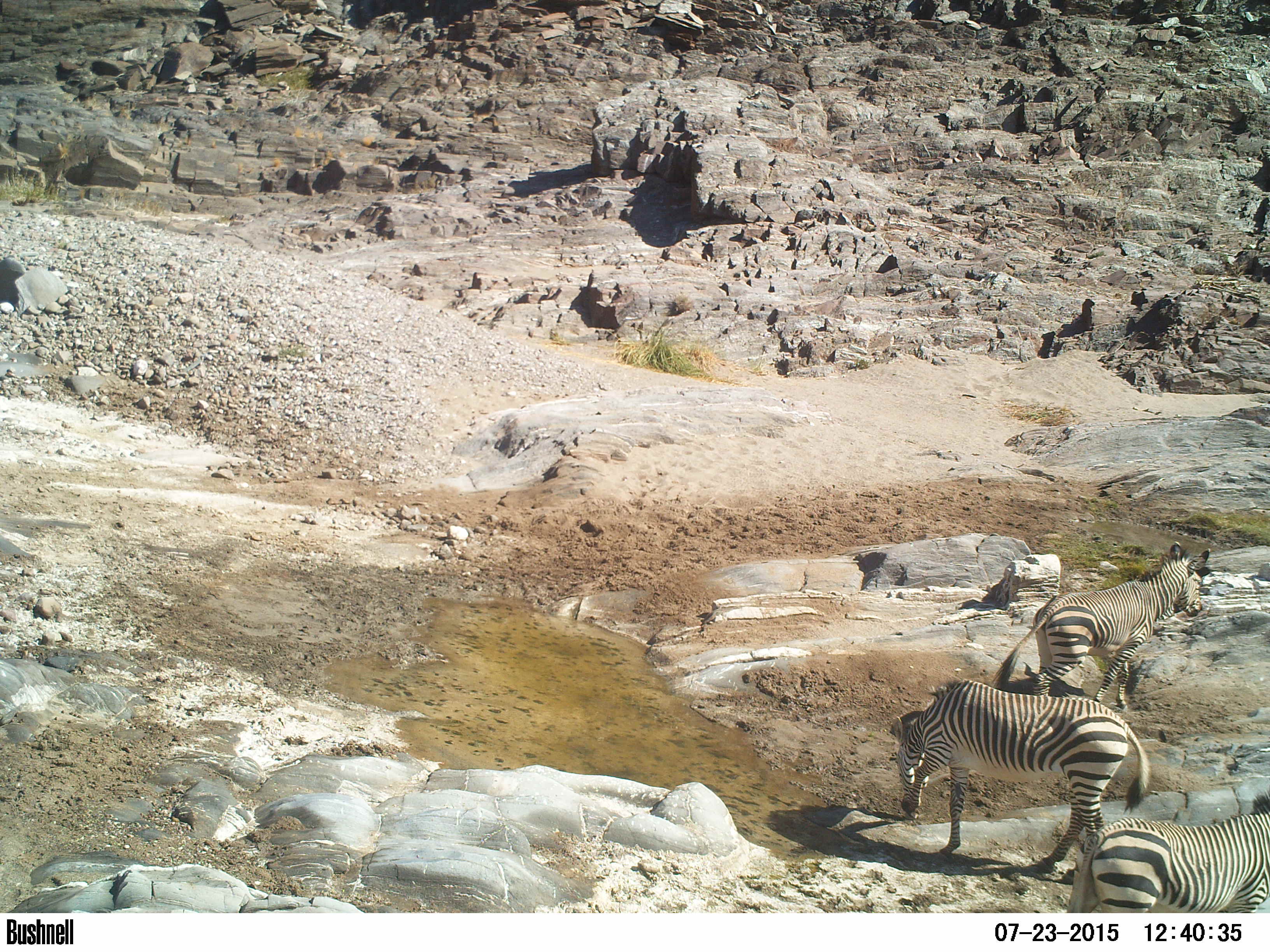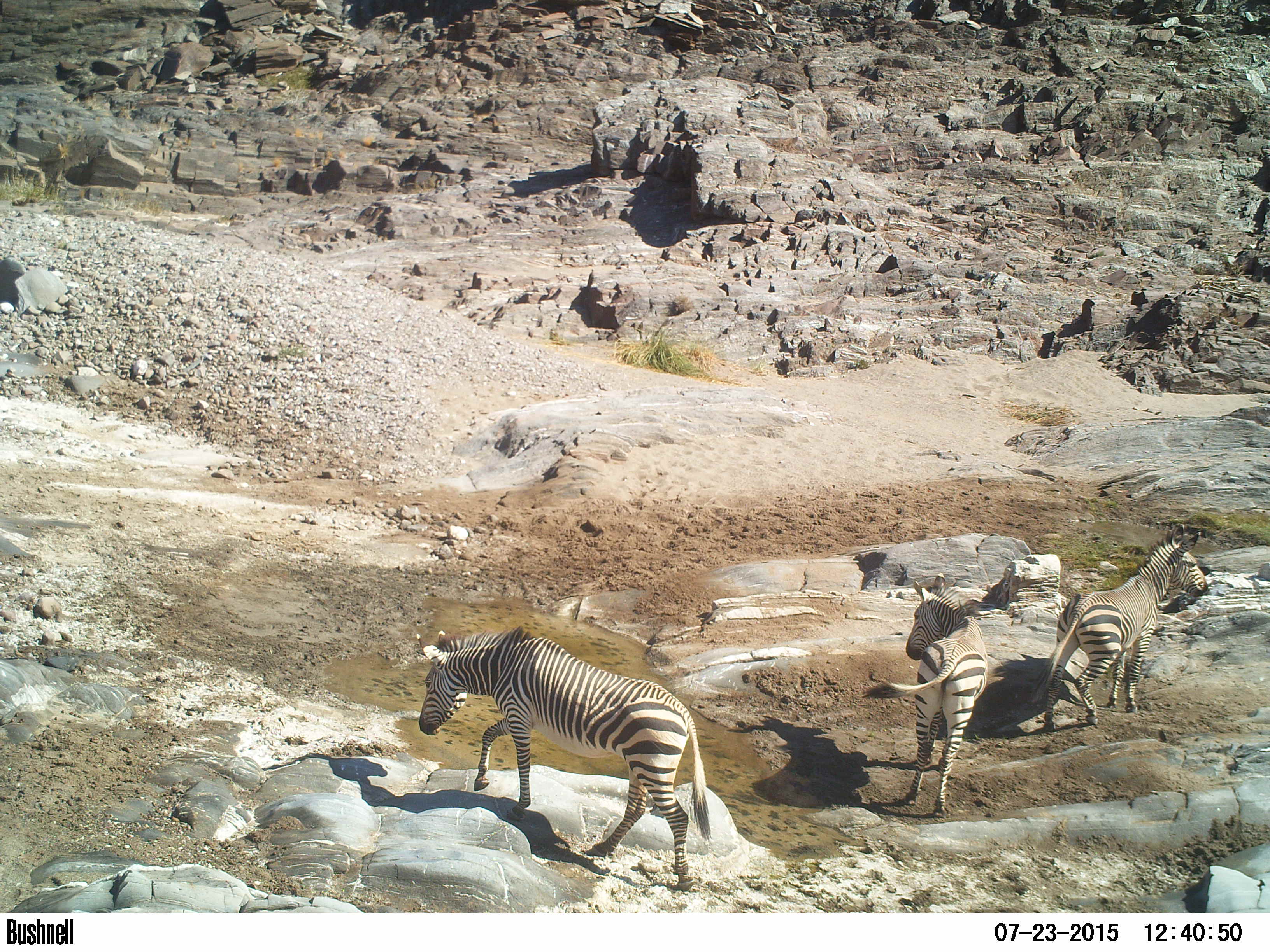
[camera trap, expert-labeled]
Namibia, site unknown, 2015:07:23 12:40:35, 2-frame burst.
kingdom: Animalia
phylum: Chordata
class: Mammalia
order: Perissodactyla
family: Equidae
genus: Equus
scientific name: Equus zebra hartmannae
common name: hartmann's mountain zebra